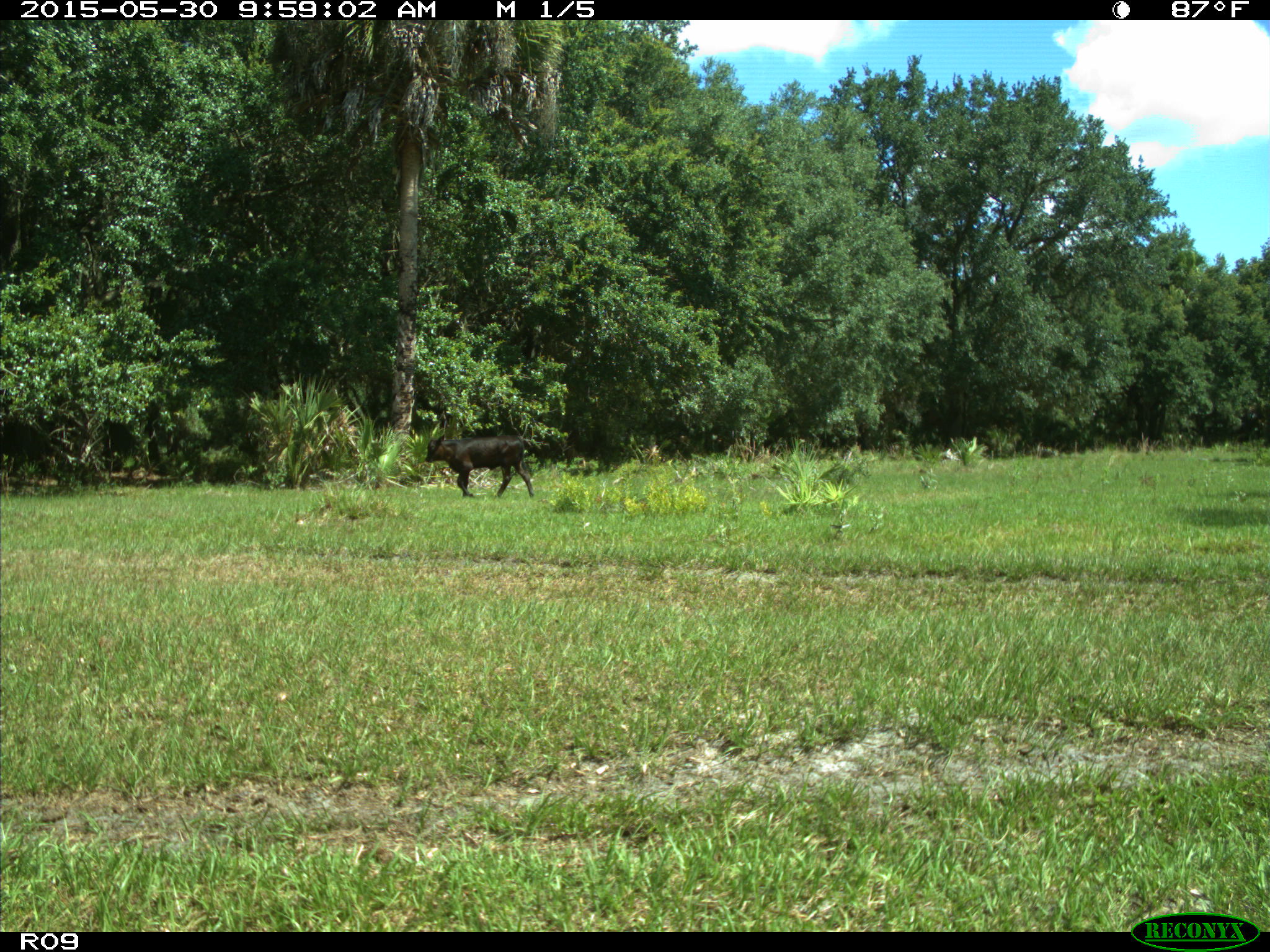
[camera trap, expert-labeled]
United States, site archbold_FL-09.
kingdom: Animalia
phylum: Chordata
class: Mammalia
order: Artiodactyla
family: Bovidae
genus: Bos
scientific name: Bos taurus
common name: domestic cow